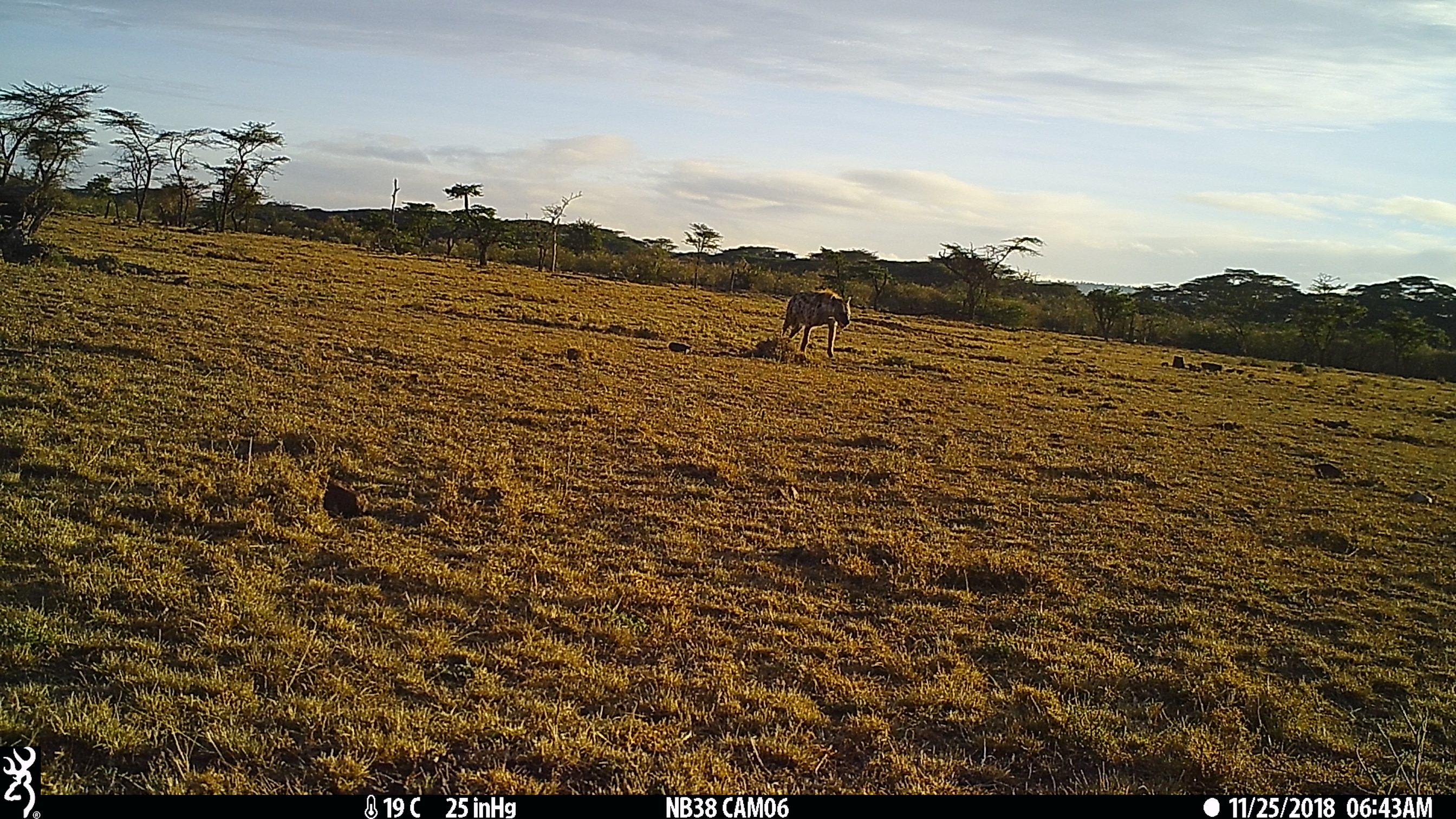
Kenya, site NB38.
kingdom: Animalia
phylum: Chordata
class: Mammalia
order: Carnivora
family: Hyaenidae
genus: Crocuta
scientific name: Crocuta crocuta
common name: spotted hyena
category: hyena spotted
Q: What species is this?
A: Hyena spotted (spotted hyena) (Crocuta crocuta).